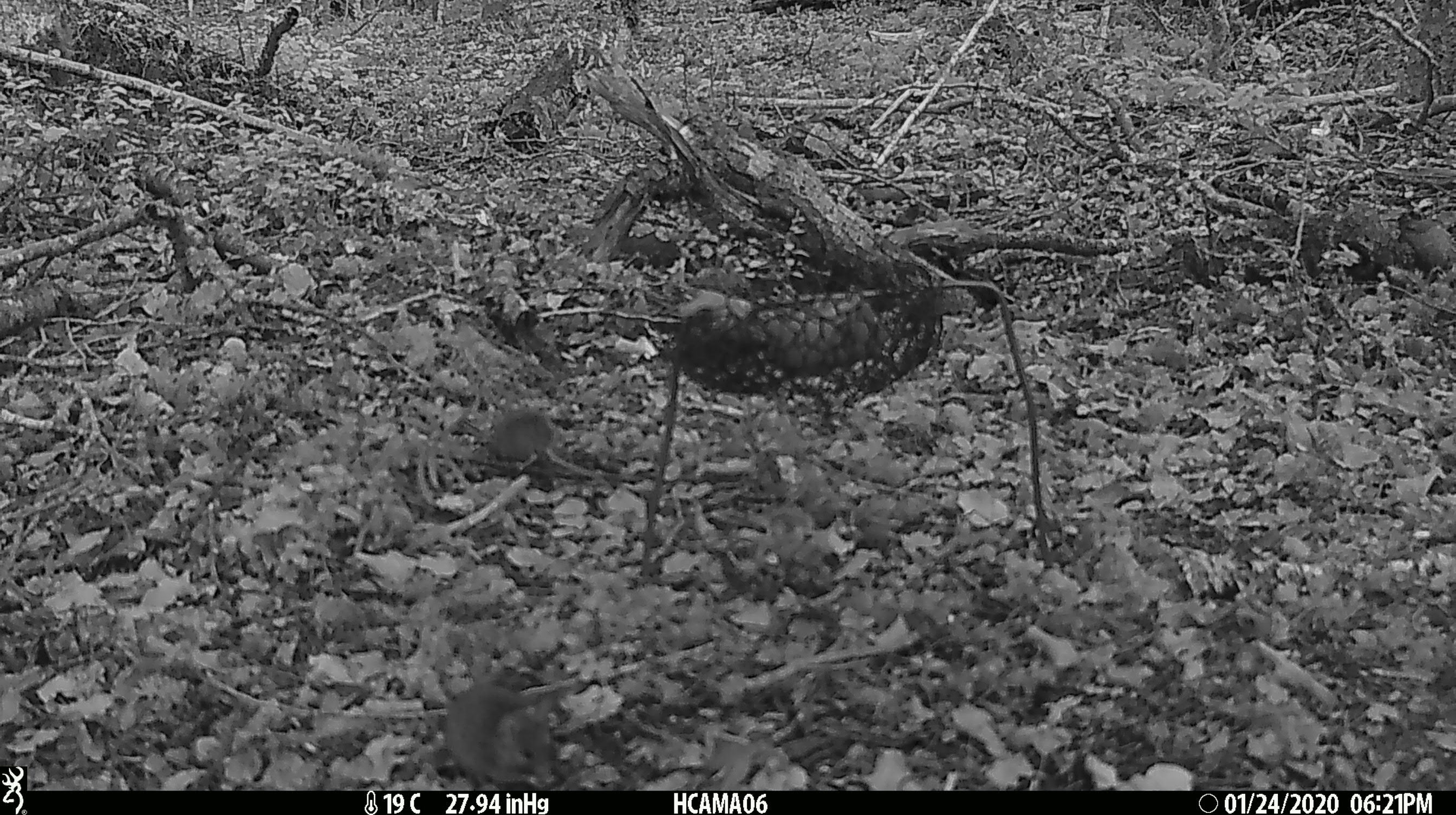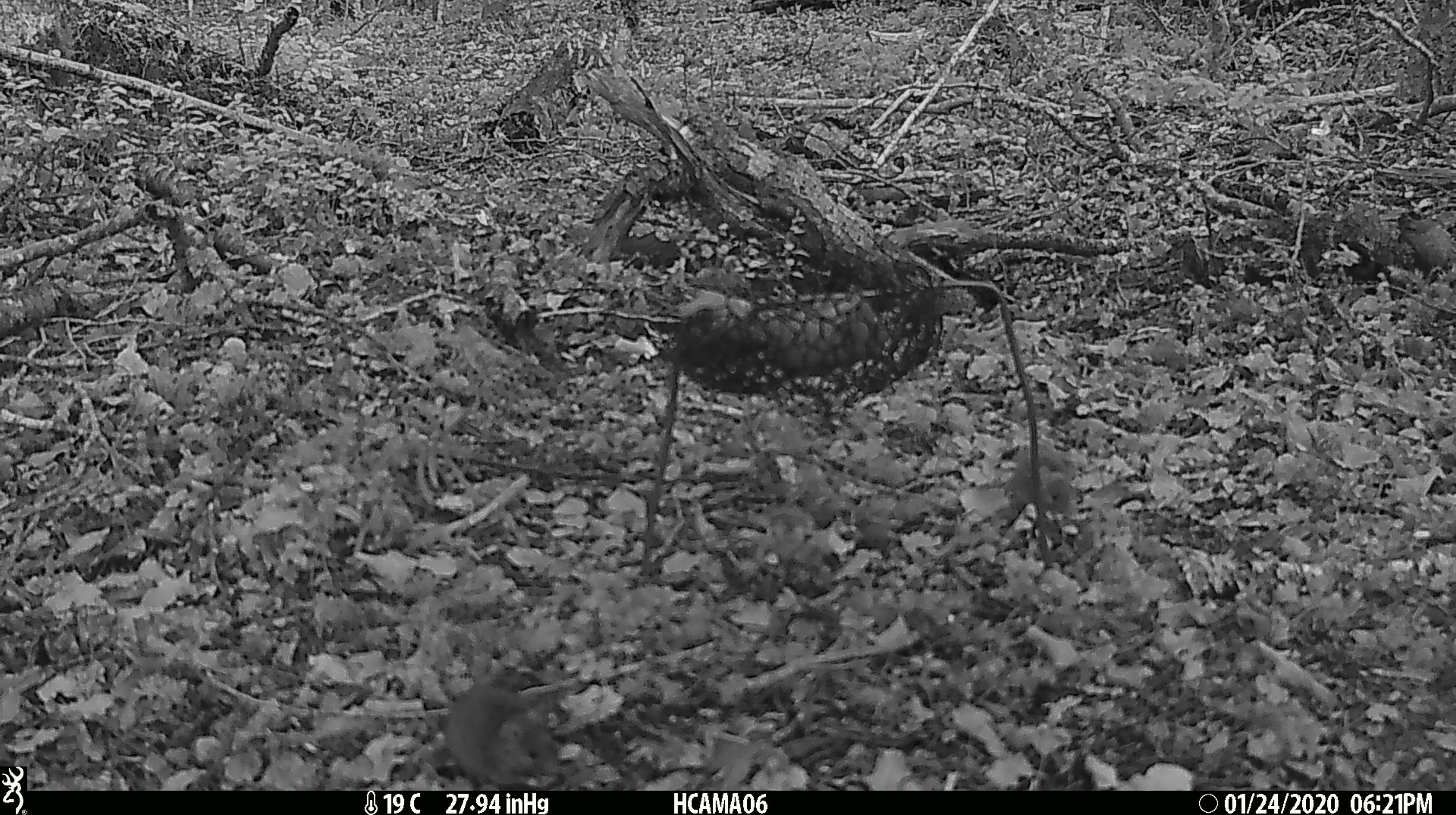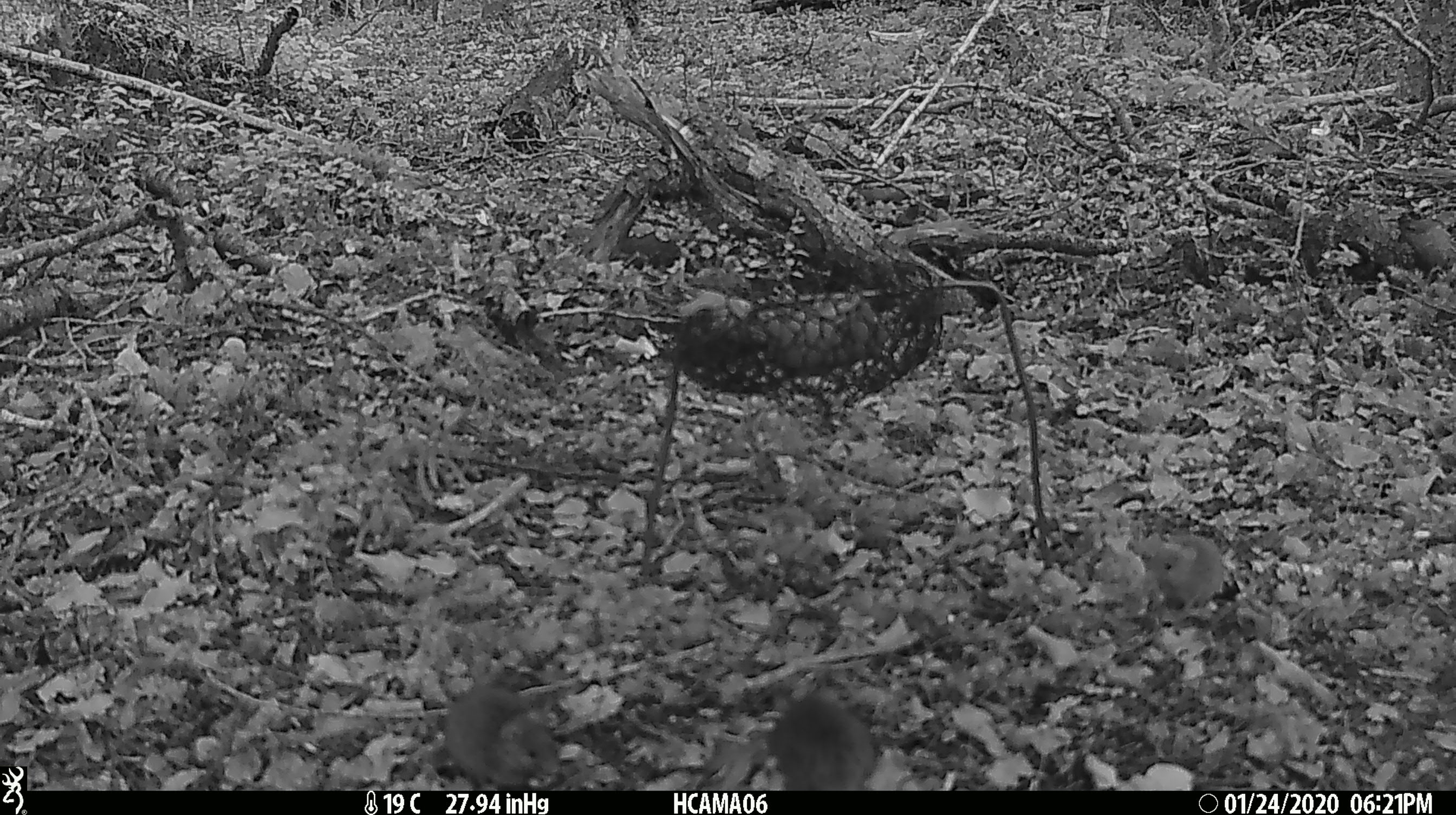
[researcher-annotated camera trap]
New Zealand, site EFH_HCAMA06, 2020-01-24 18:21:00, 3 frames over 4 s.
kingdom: Animalia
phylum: Chordata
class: Mammalia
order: Rodentia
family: Muridae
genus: Mus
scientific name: Mus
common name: mouse